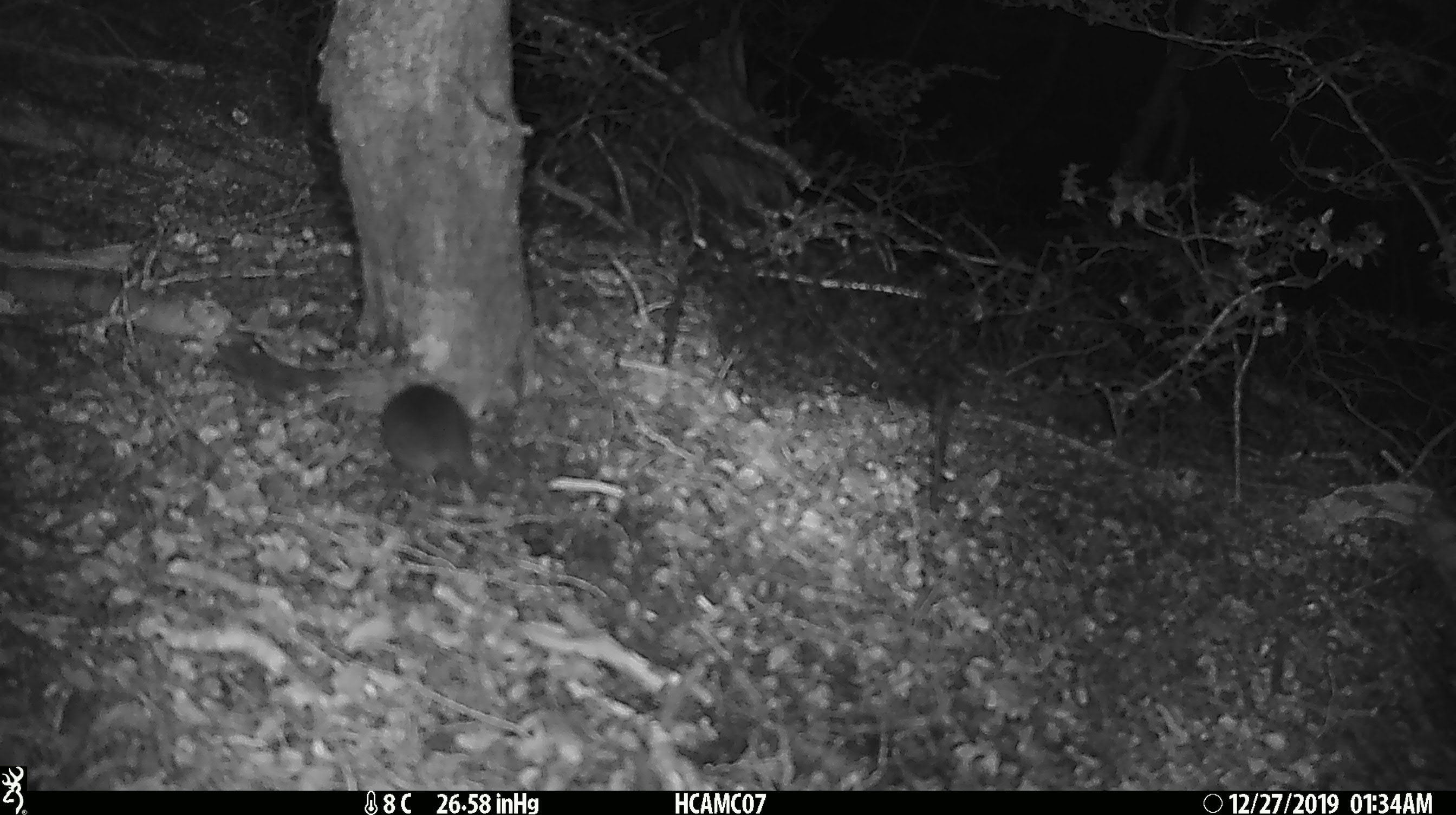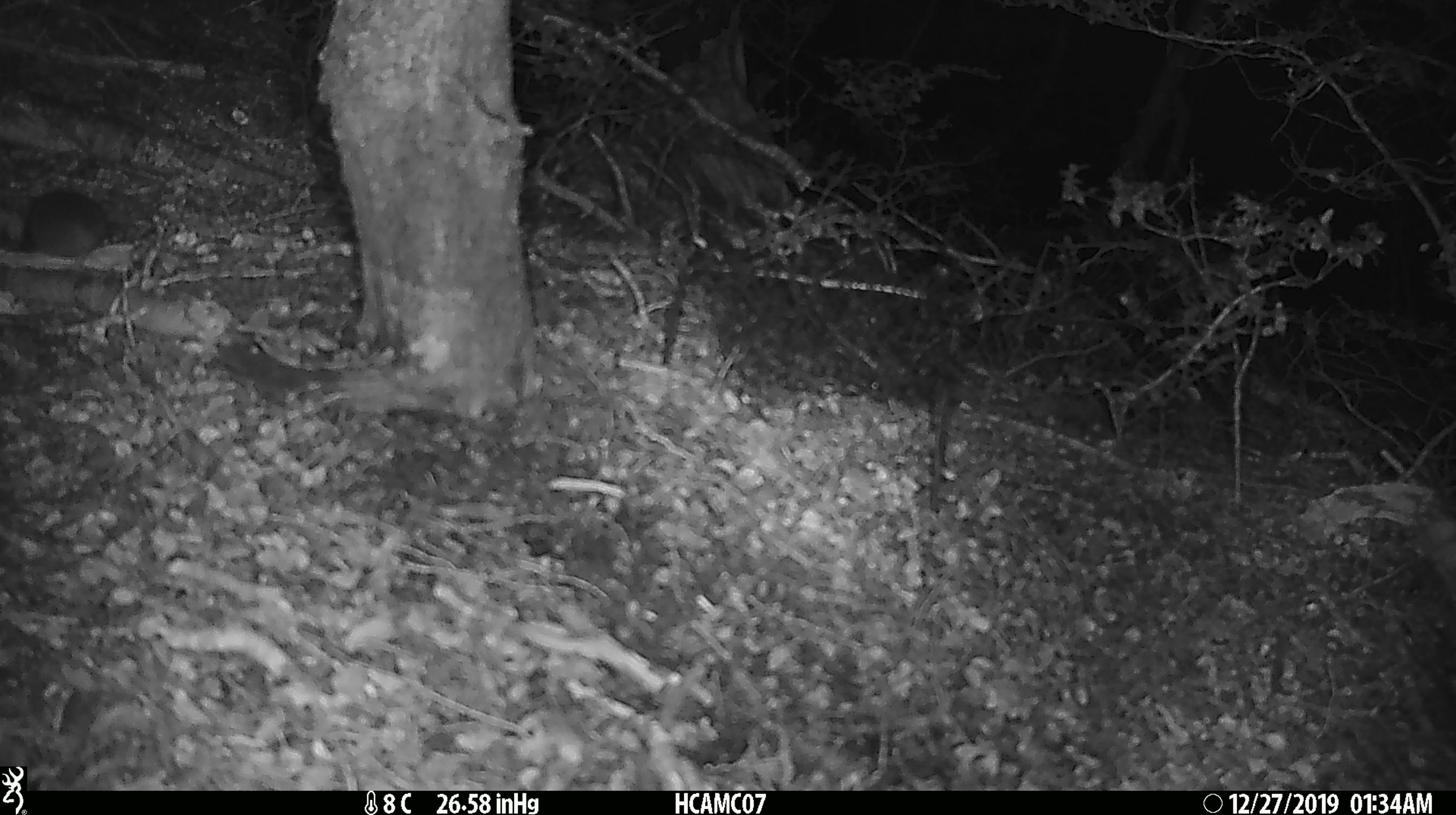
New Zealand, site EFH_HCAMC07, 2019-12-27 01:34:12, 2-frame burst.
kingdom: Animalia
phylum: Chordata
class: Mammalia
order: Rodentia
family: Muridae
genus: Mus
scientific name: Mus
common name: mouse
Mouse (Mus).